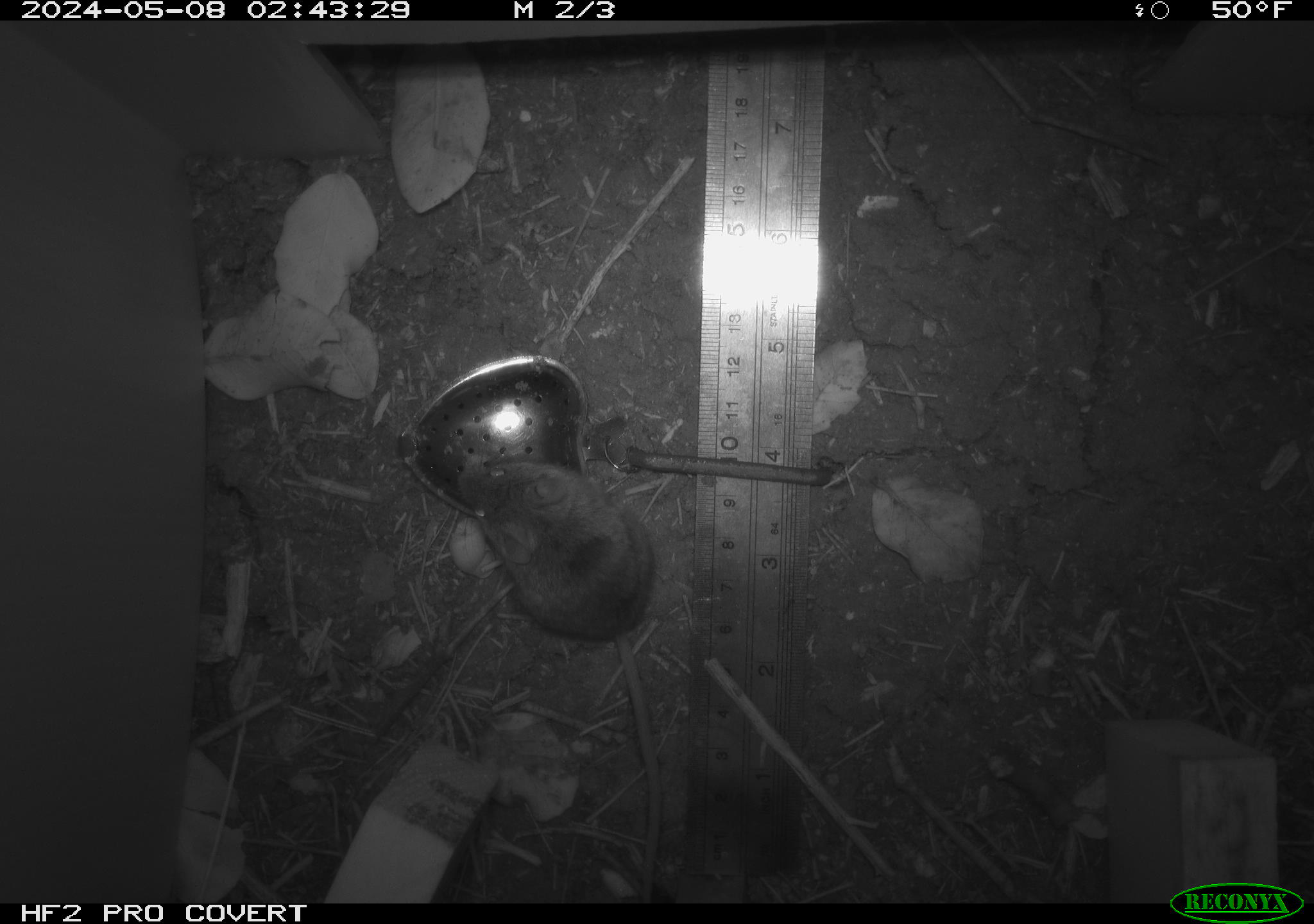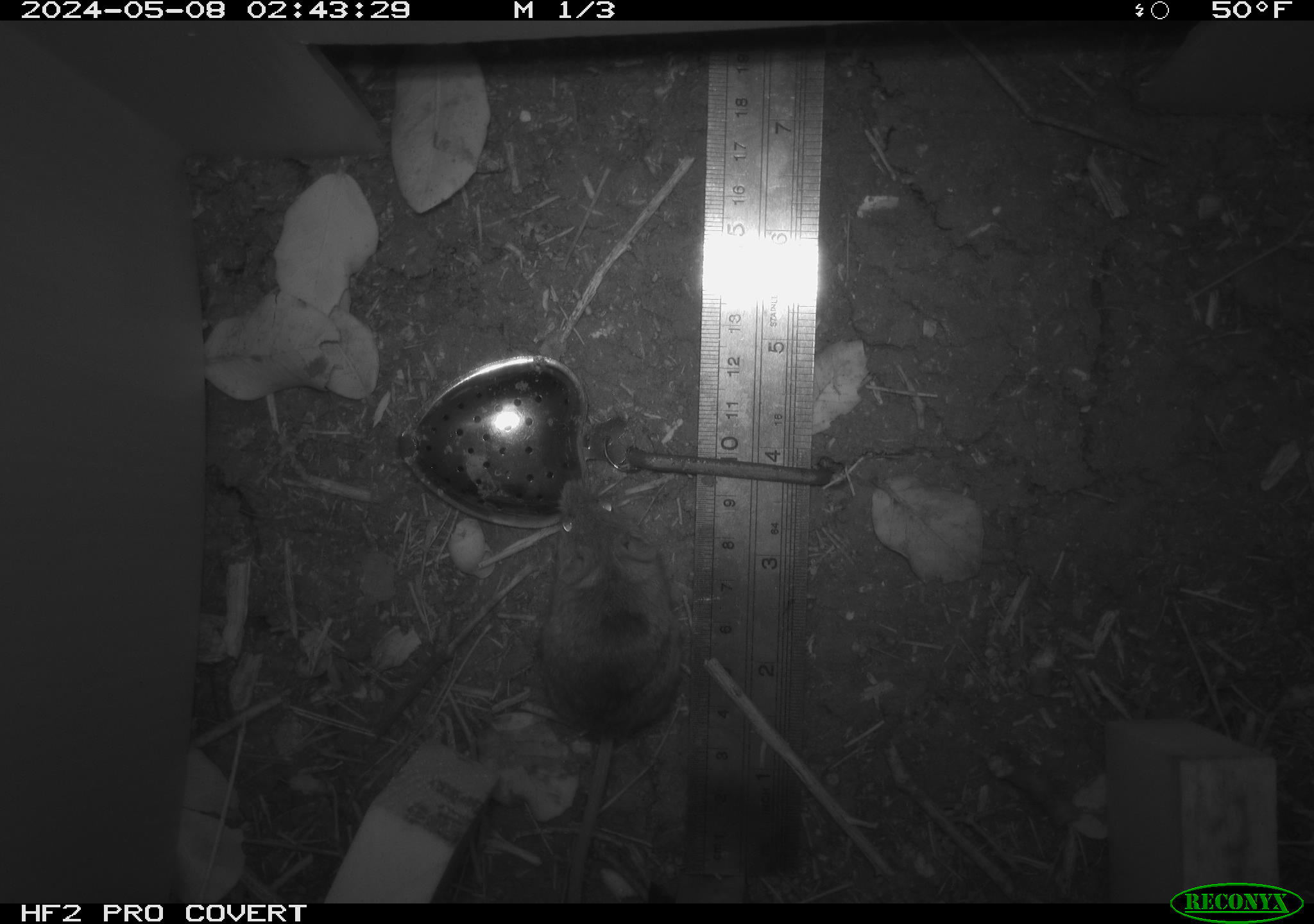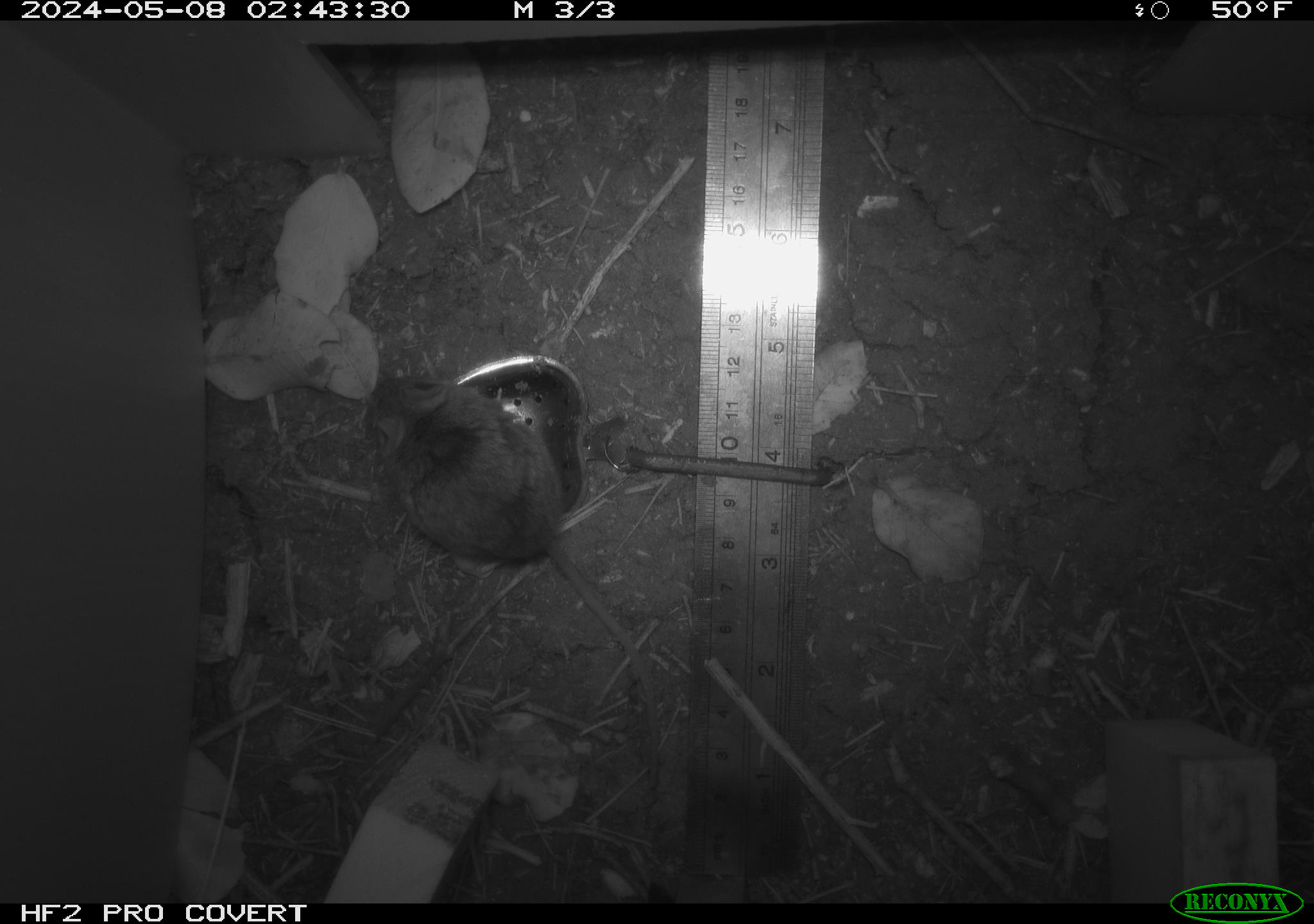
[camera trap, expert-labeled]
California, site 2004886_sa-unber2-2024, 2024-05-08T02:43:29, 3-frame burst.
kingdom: Animalia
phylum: Chordata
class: Mammalia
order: Rodentia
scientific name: Rodentia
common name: mouse species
Mouse species (Rodentia).